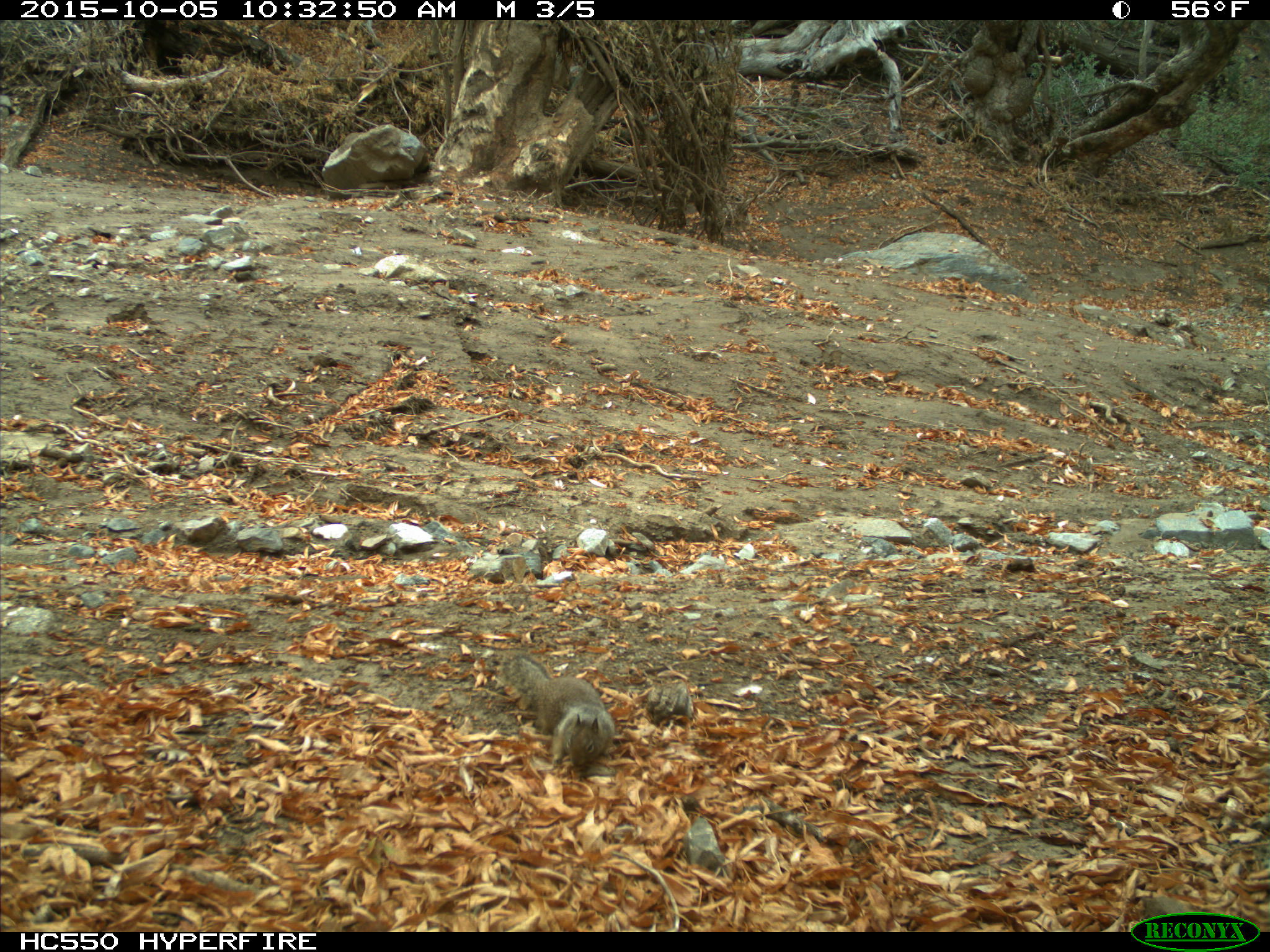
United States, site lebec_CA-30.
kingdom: Animalia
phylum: Chordata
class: Mammalia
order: Rodentia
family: Sciuridae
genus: Otospermophilus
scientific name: Otospermophilus beecheyi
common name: california ground squirrel